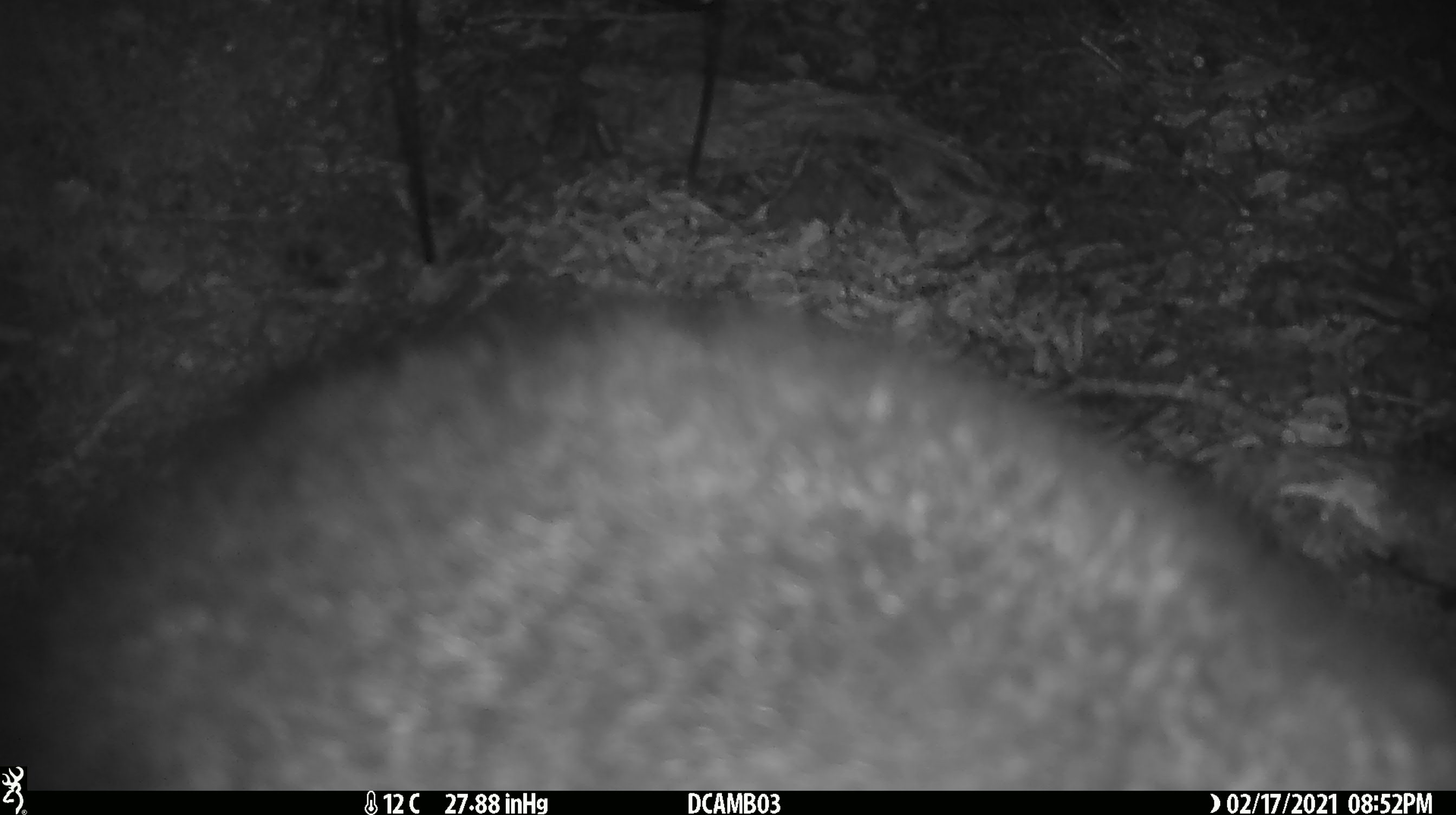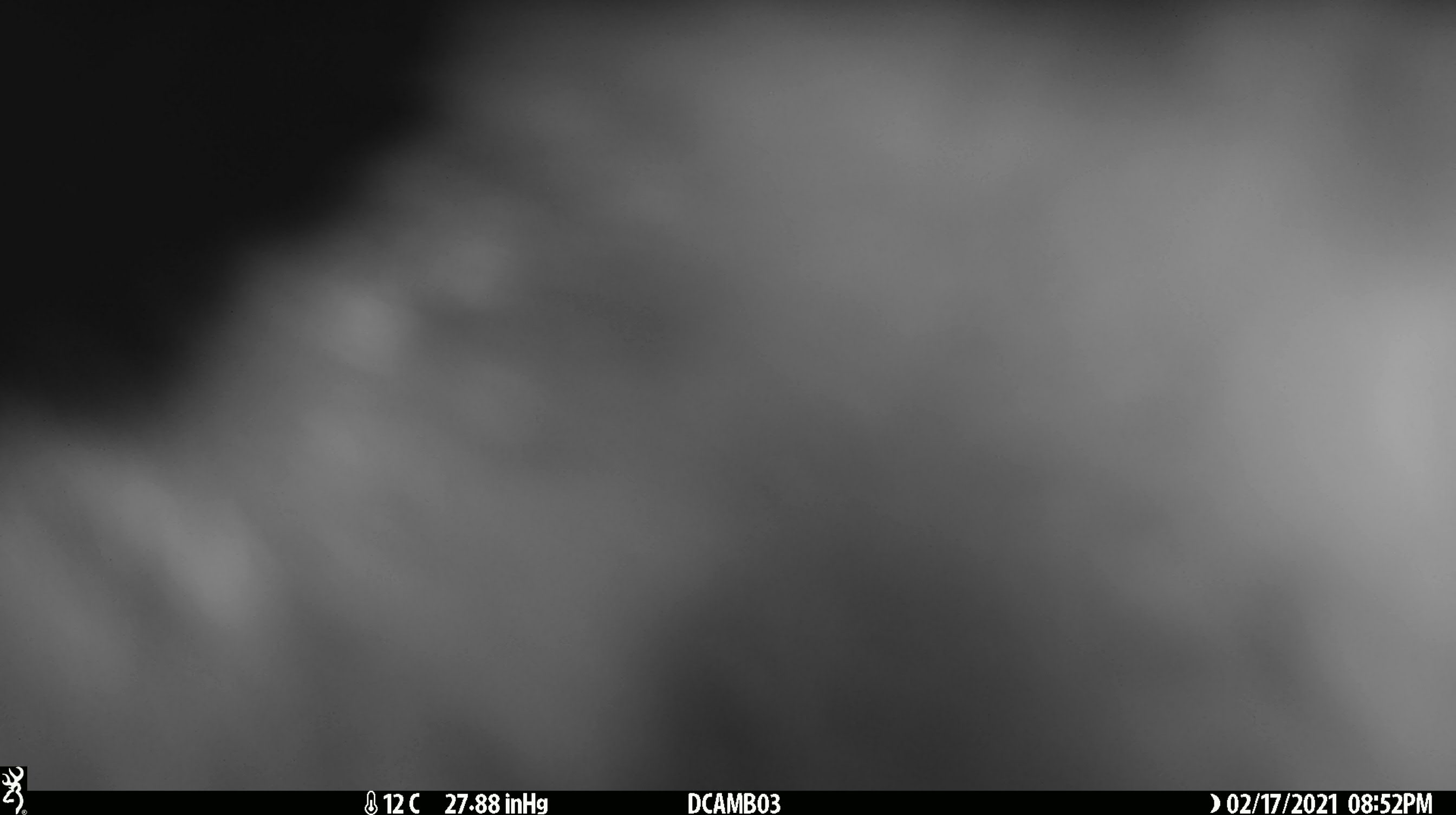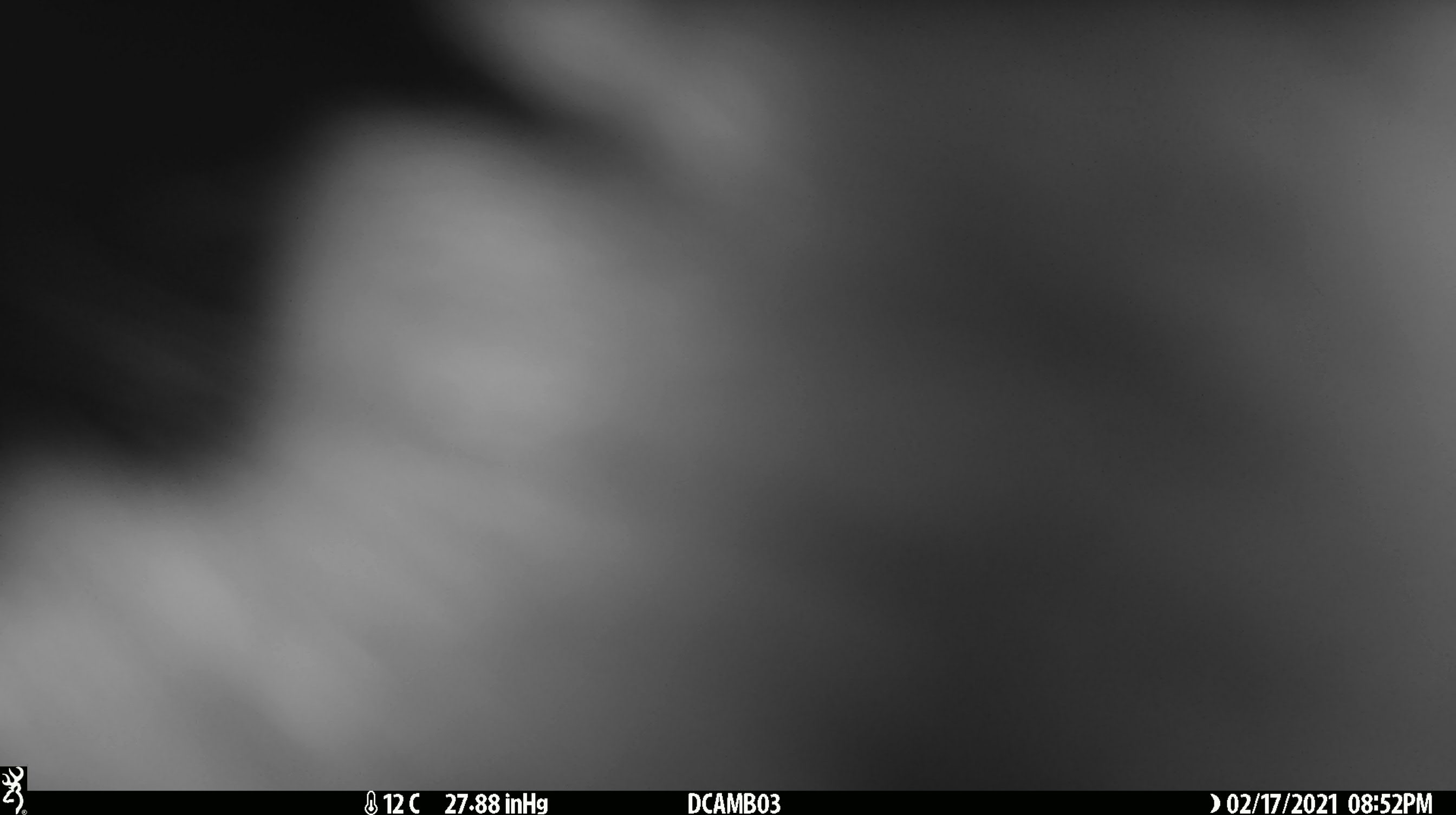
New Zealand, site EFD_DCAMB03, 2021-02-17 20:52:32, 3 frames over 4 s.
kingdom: Animalia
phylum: Chordata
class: Mammalia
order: Diprotodontia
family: Phalangeridae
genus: Trichosurus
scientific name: Trichosurus vulpecula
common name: common brushtail possum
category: possum